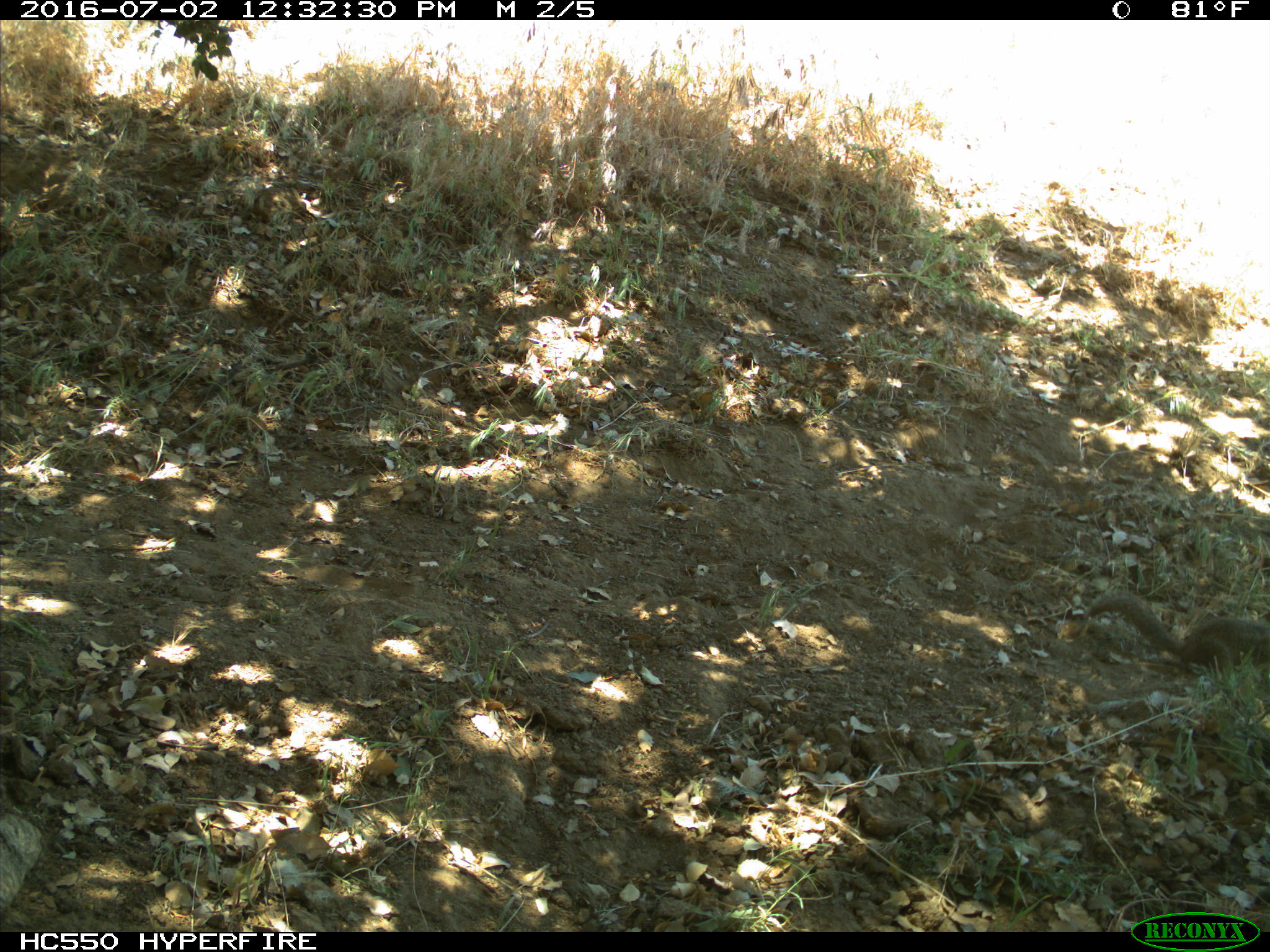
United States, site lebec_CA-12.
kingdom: Animalia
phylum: Chordata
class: Mammalia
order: Rodentia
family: Sciuridae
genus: Otospermophilus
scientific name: Otospermophilus beecheyi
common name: california ground squirrel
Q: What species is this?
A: Otospermophilus beecheyi (california ground squirrel).